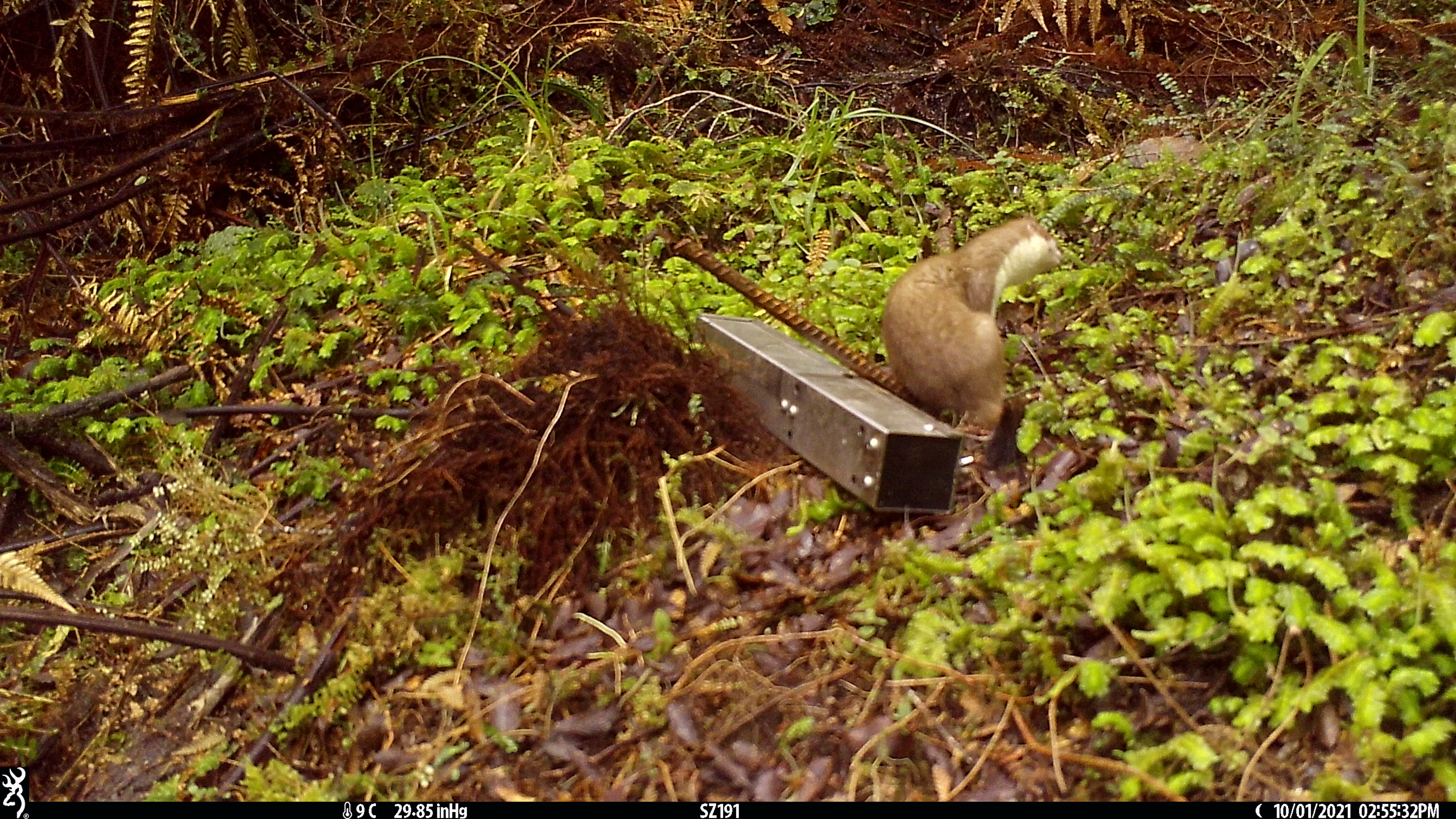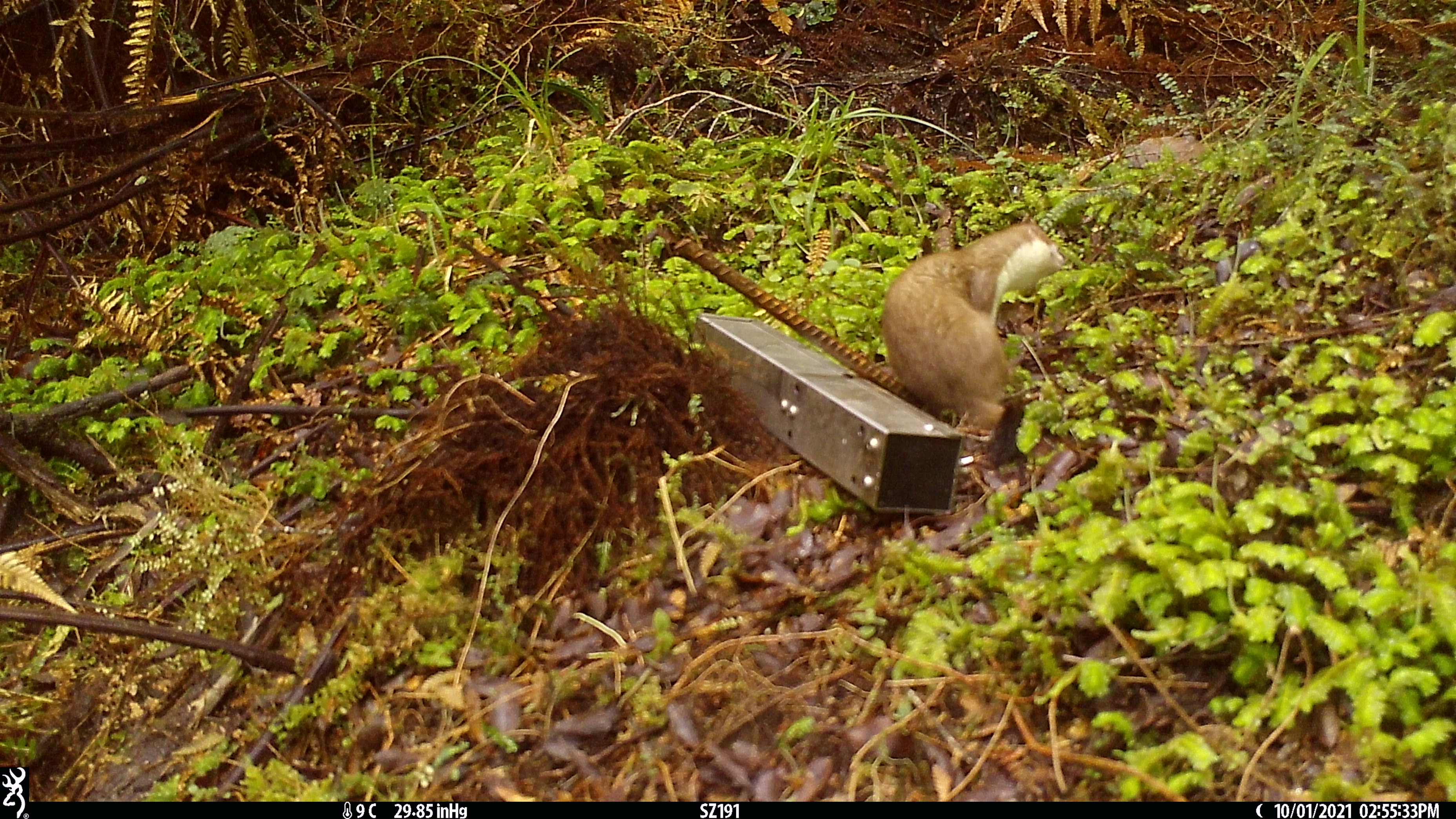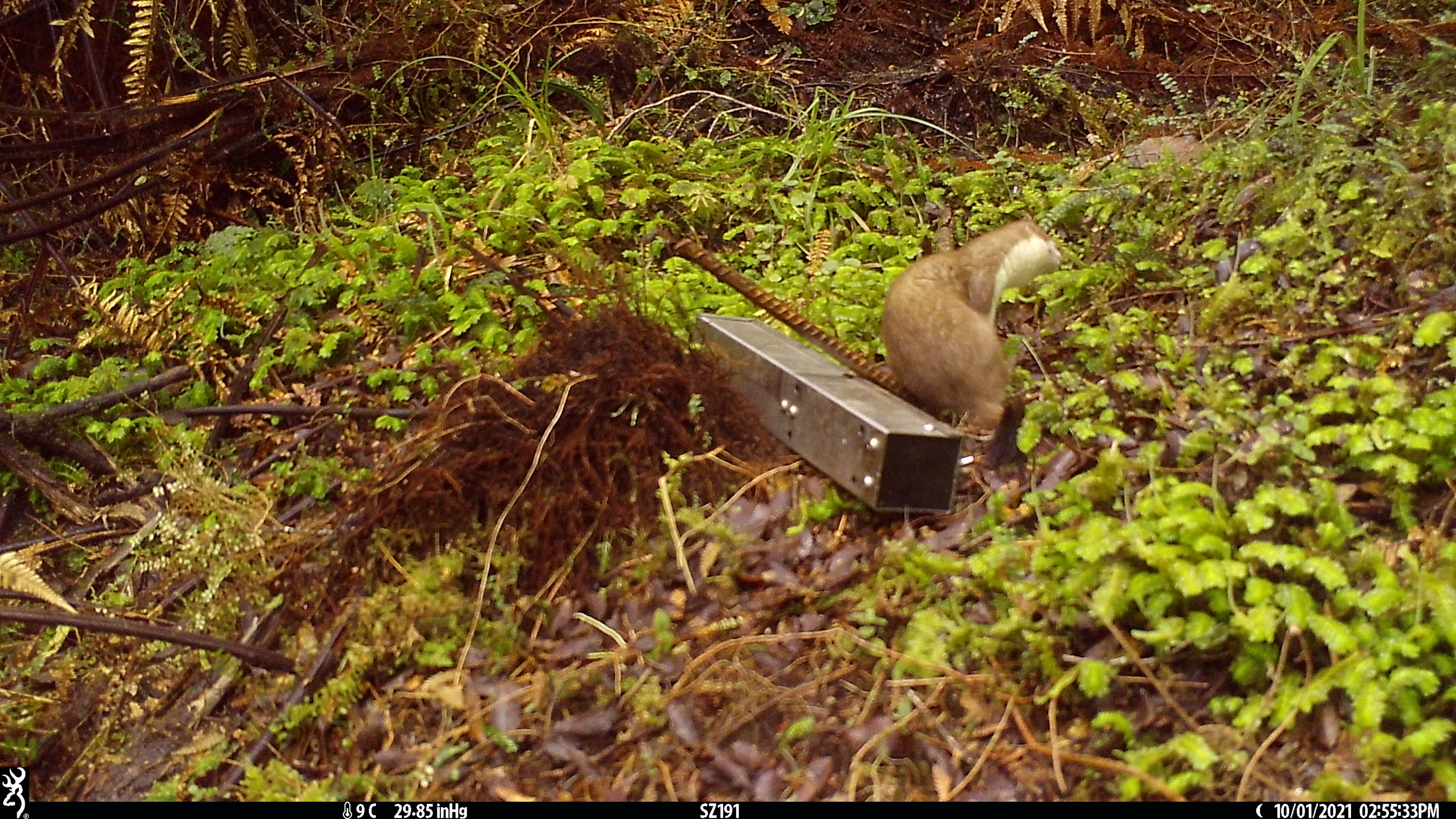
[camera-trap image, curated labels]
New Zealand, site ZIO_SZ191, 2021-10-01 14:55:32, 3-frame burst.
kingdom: Animalia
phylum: Chordata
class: Mammalia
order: Carnivora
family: Mustelidae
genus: Mustela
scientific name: Mustela erminea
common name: stoat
Stoat (Mustela erminea).